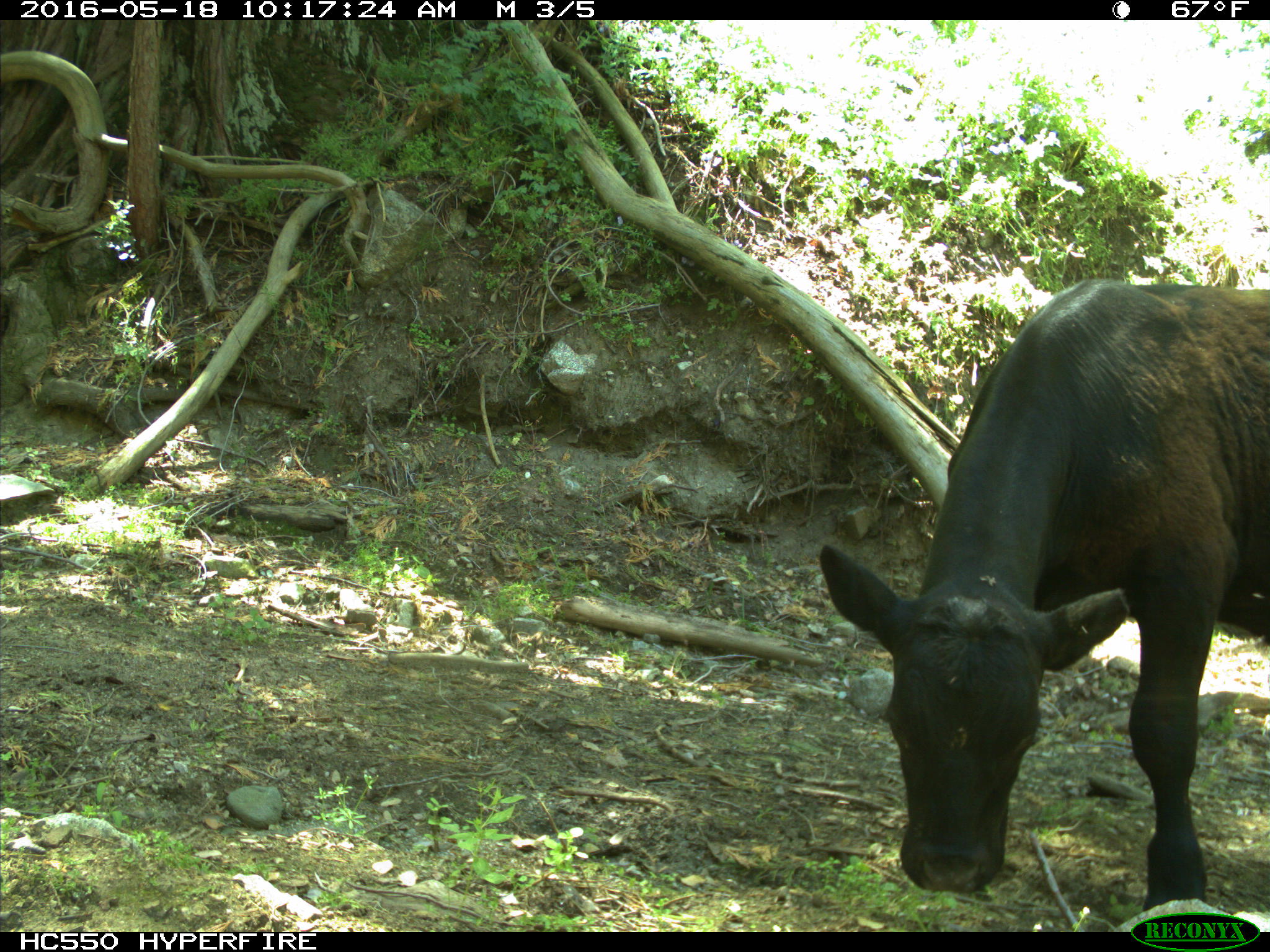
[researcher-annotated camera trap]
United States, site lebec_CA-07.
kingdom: Animalia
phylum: Chordata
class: Mammalia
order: Artiodactyla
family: Bovidae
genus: Bos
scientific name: Bos taurus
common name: domestic cow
Bos taurus (domestic cow).